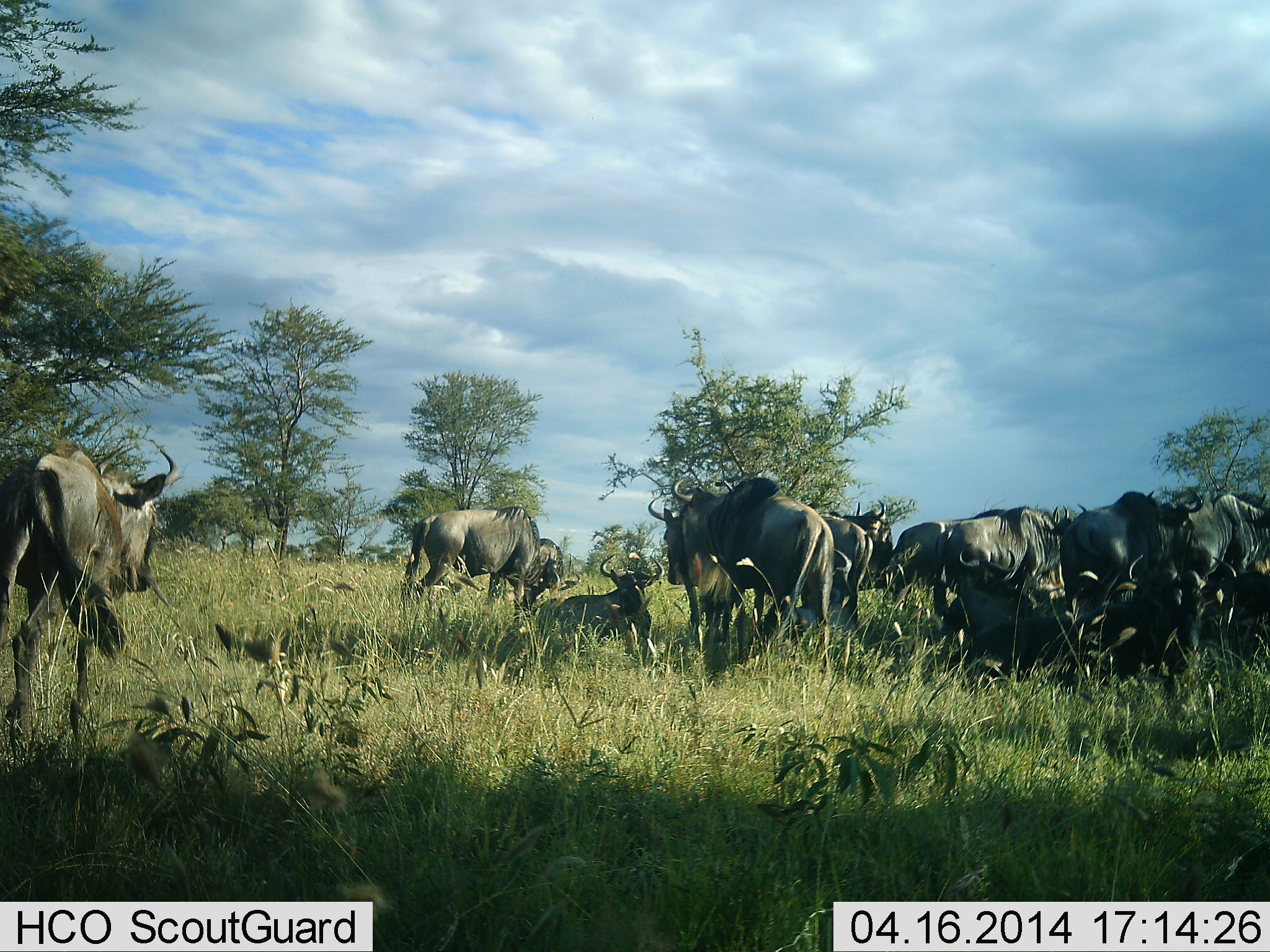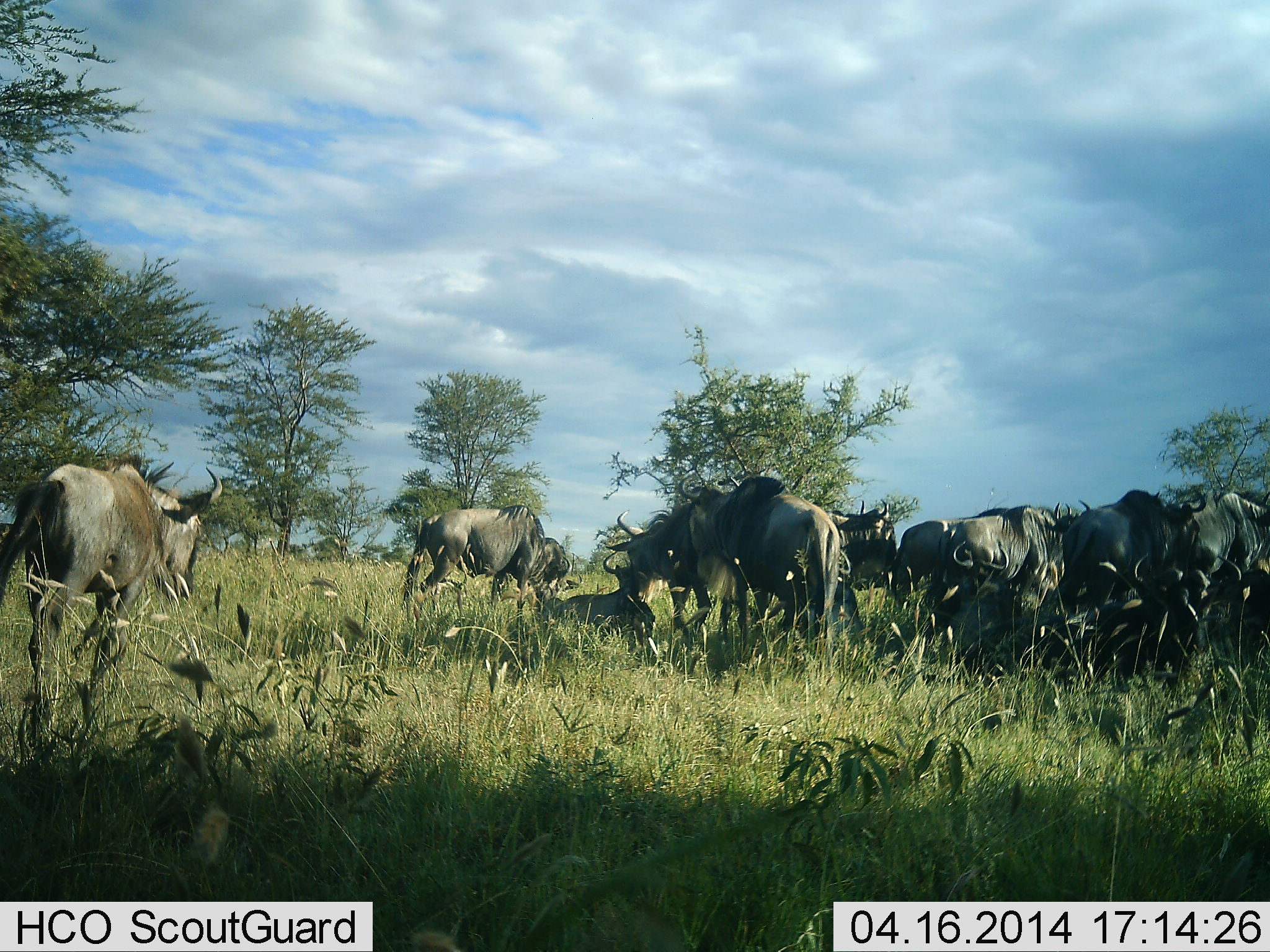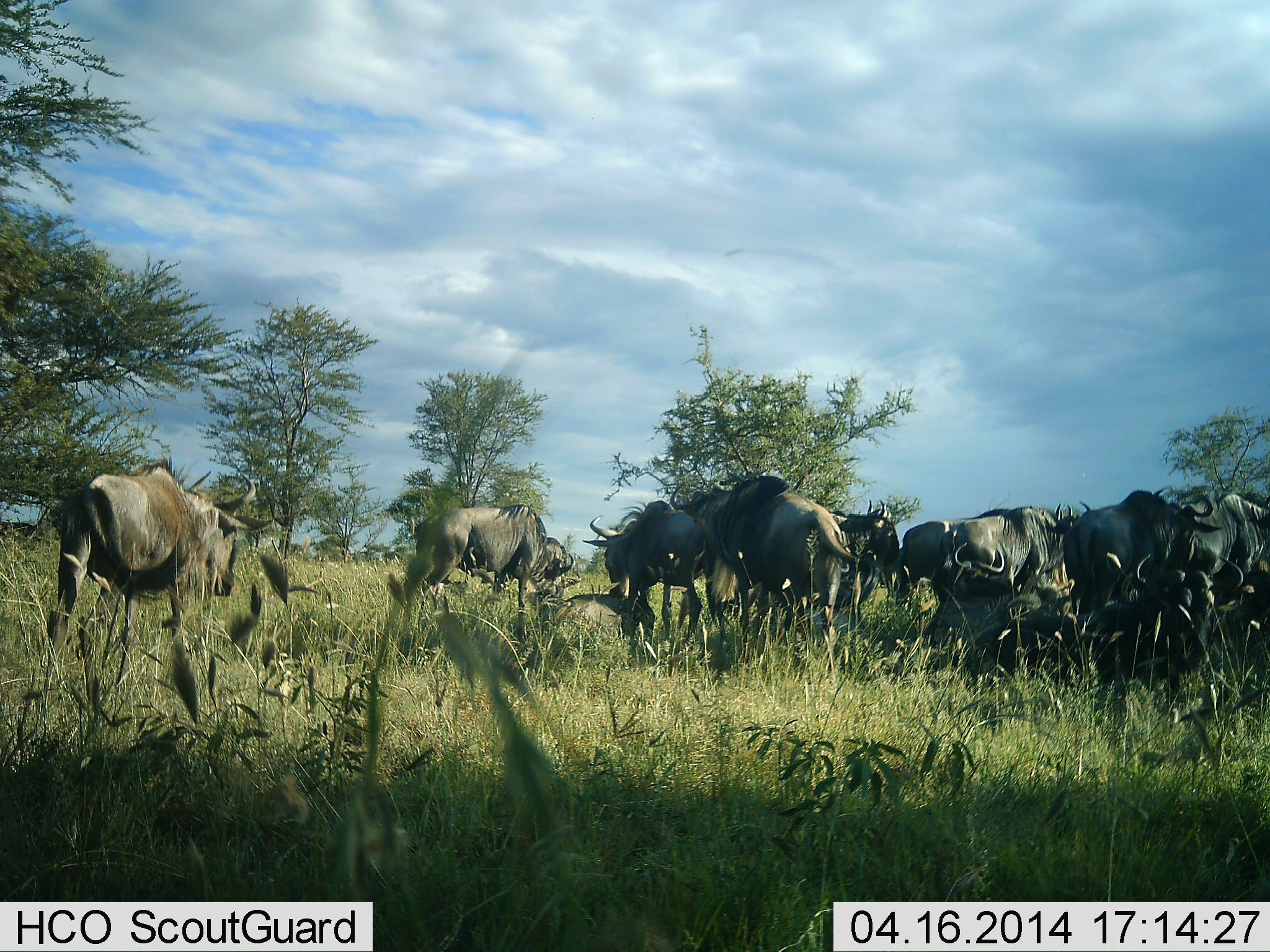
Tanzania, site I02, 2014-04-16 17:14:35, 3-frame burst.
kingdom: Animalia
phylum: Chordata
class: Mammalia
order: Artiodactyla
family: Bovidae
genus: Connochaetes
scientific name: Connochaetes taurinus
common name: blue wildebeest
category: wildebeest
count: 11-50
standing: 60%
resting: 50%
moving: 50%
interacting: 10%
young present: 0%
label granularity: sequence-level